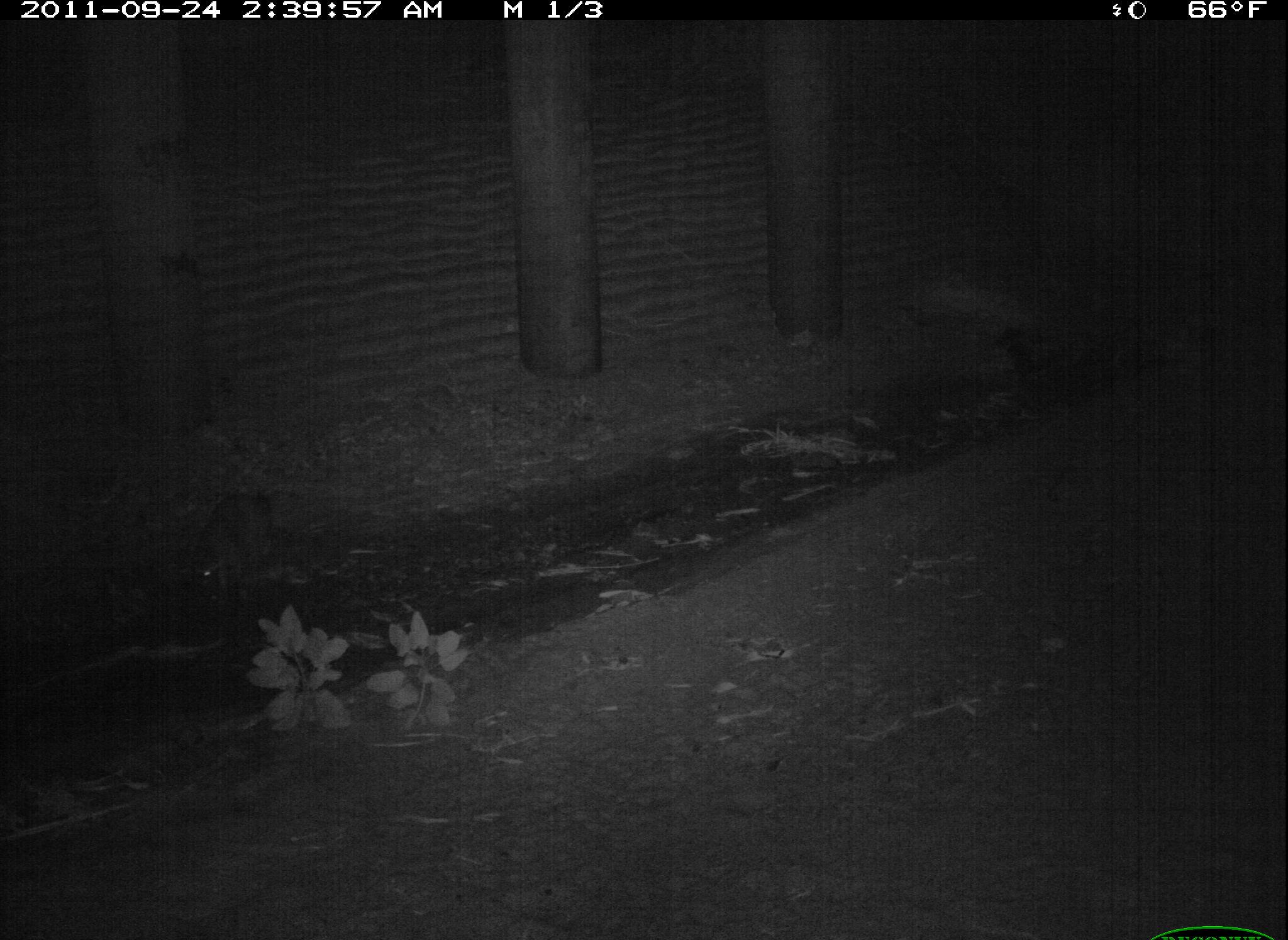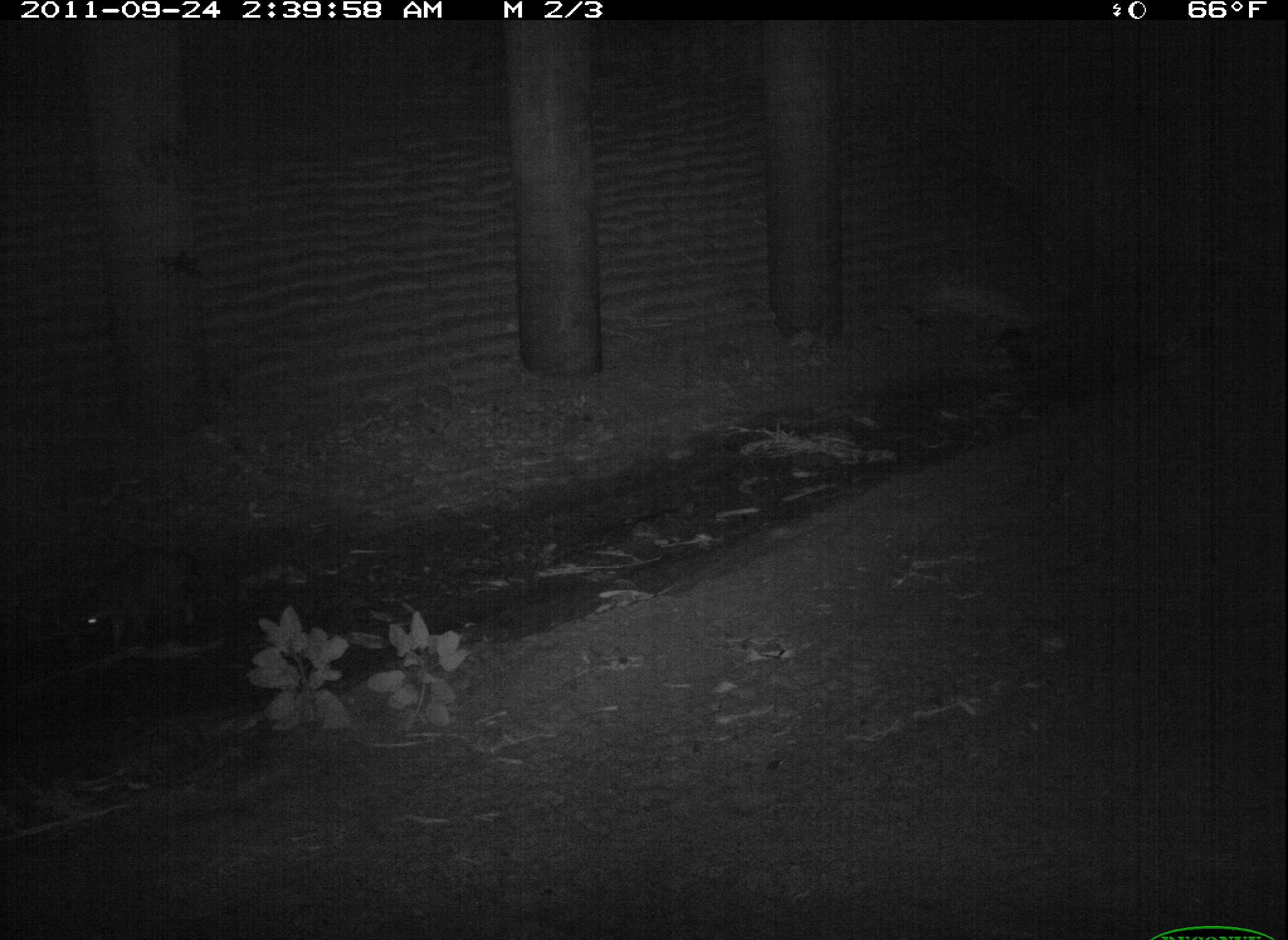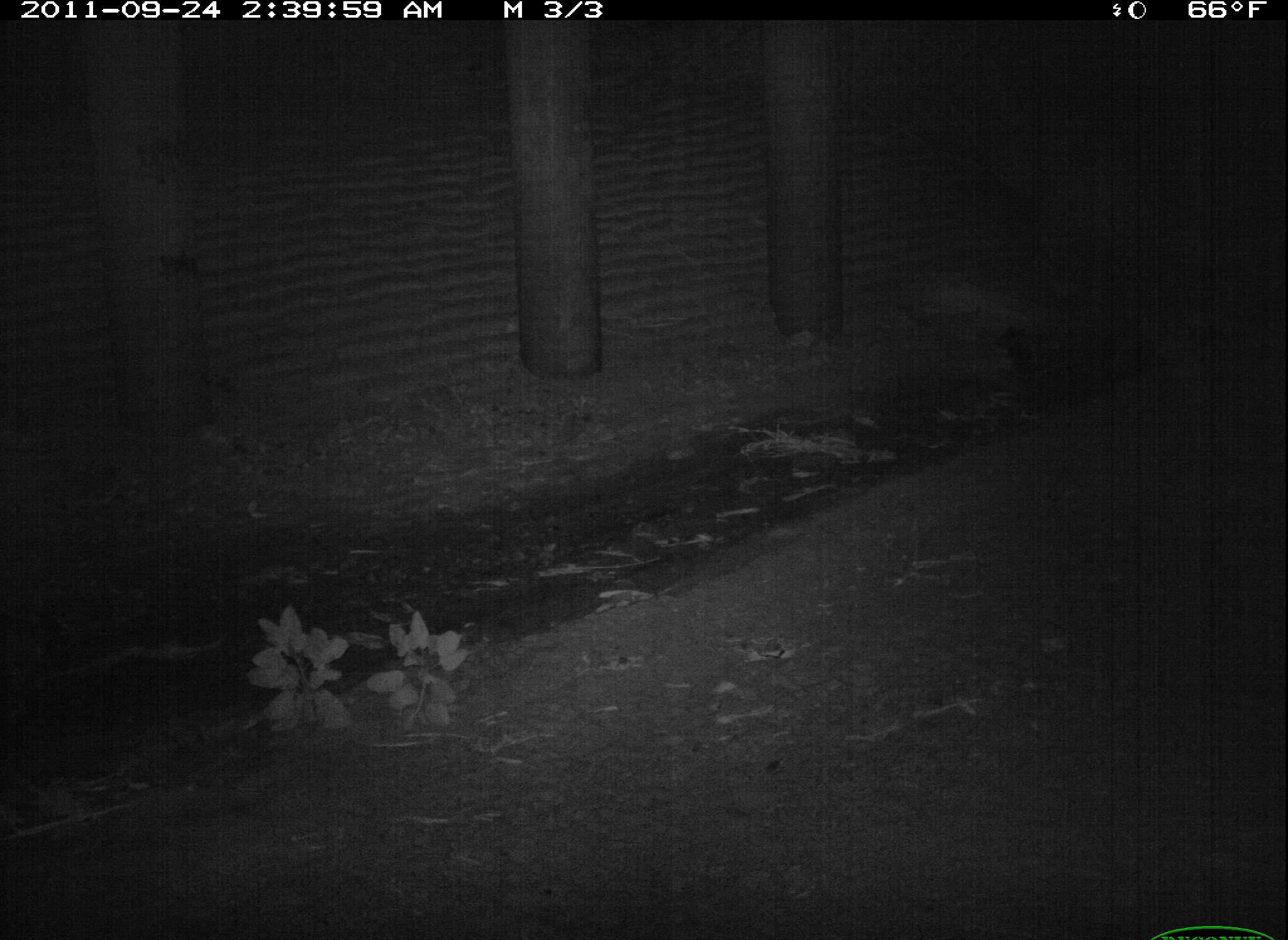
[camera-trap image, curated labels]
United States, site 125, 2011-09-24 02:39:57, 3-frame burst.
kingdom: Animalia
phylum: Chordata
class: Mammalia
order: Carnivora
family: Procyonidae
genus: Procyon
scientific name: Procyon lotor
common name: raccoon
Raccoon (Procyon lotor).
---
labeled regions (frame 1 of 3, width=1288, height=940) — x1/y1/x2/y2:
raccoon: 180/482/288/612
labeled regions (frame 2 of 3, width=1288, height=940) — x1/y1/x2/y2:
raccoon: 66/550/232/667